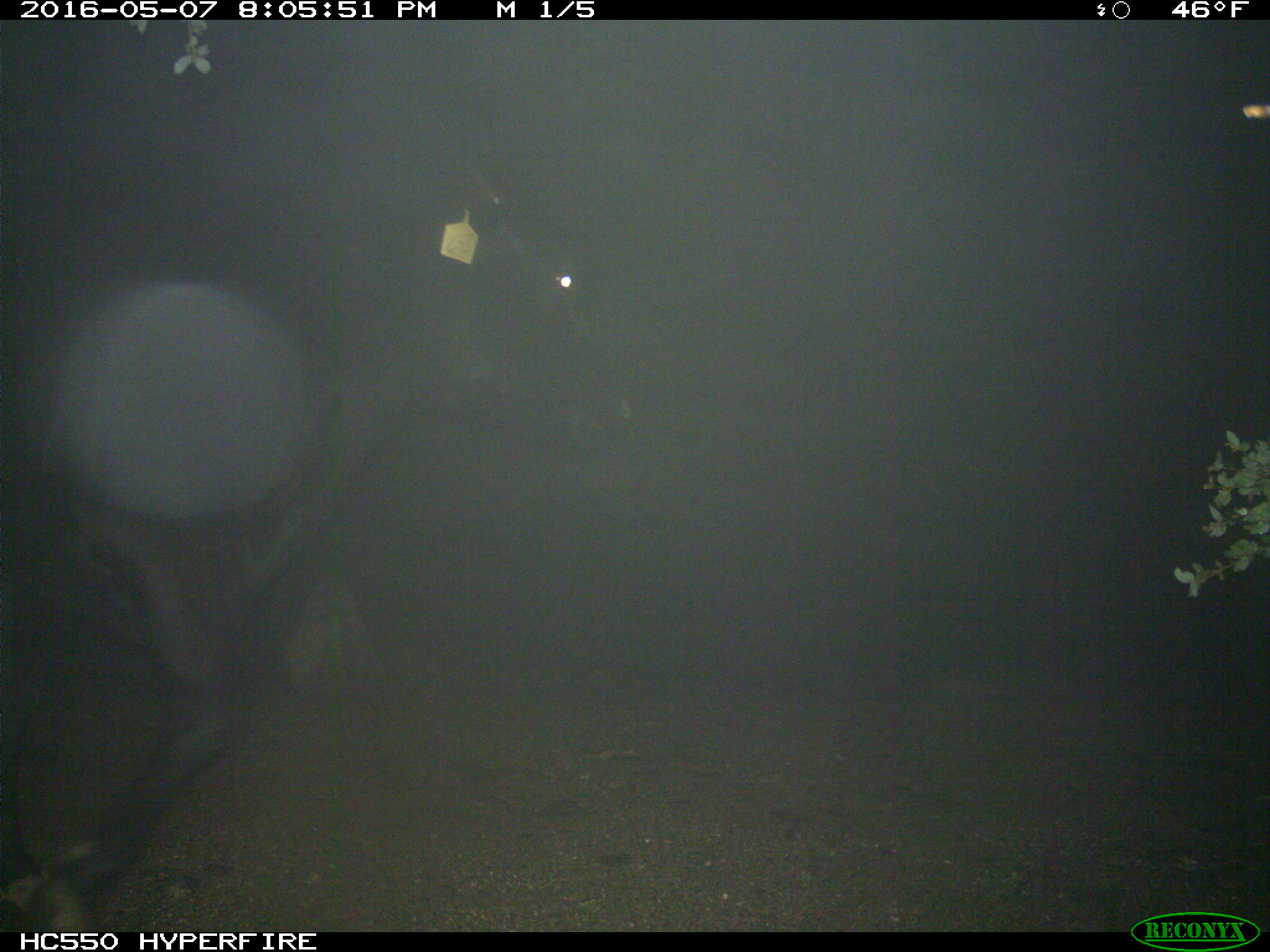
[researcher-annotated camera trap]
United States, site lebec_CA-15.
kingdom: Animalia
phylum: Chordata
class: Mammalia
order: Artiodactyla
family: Bovidae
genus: Bos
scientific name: Bos taurus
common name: domestic cow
Bos taurus (domestic cow).